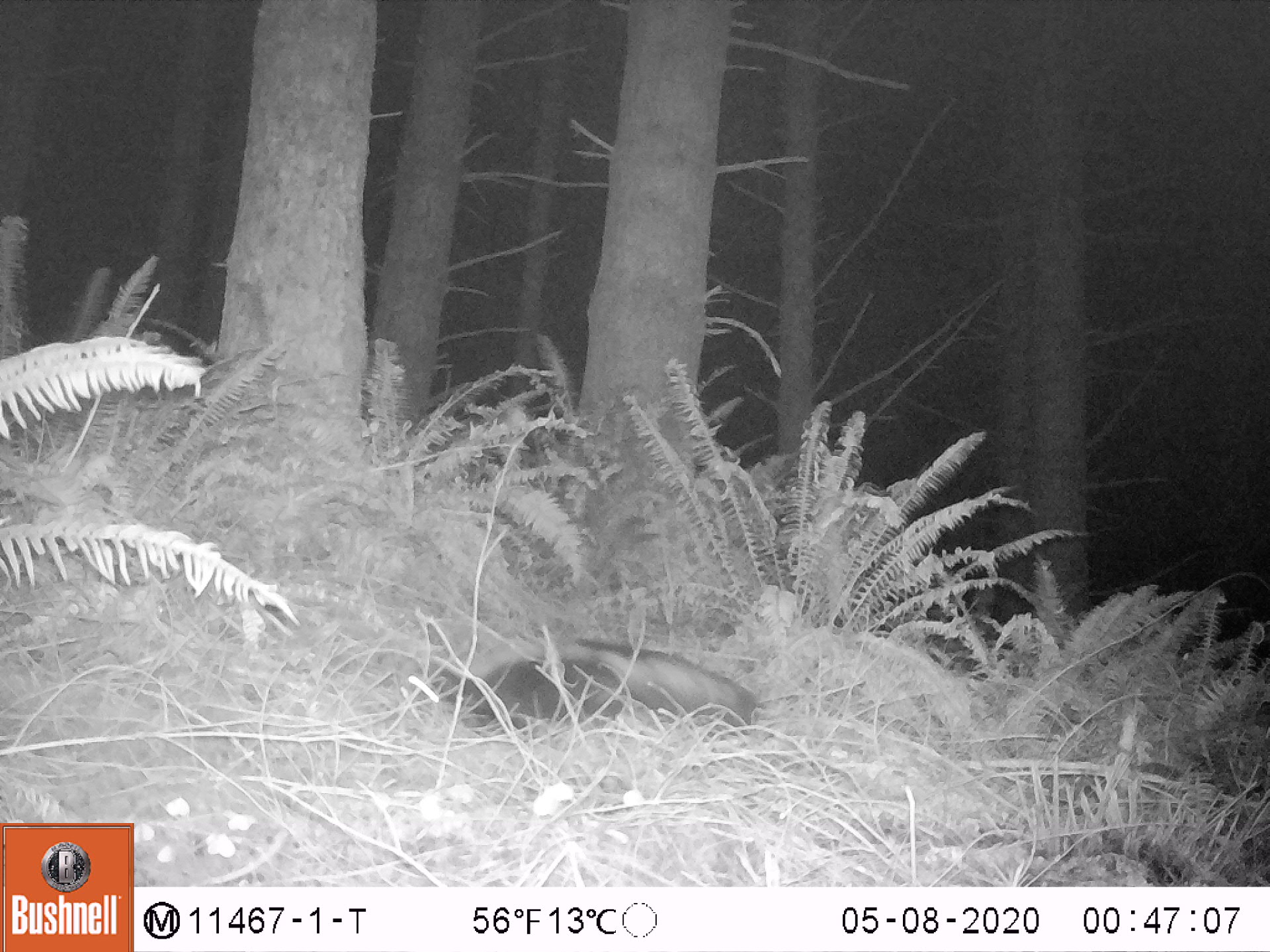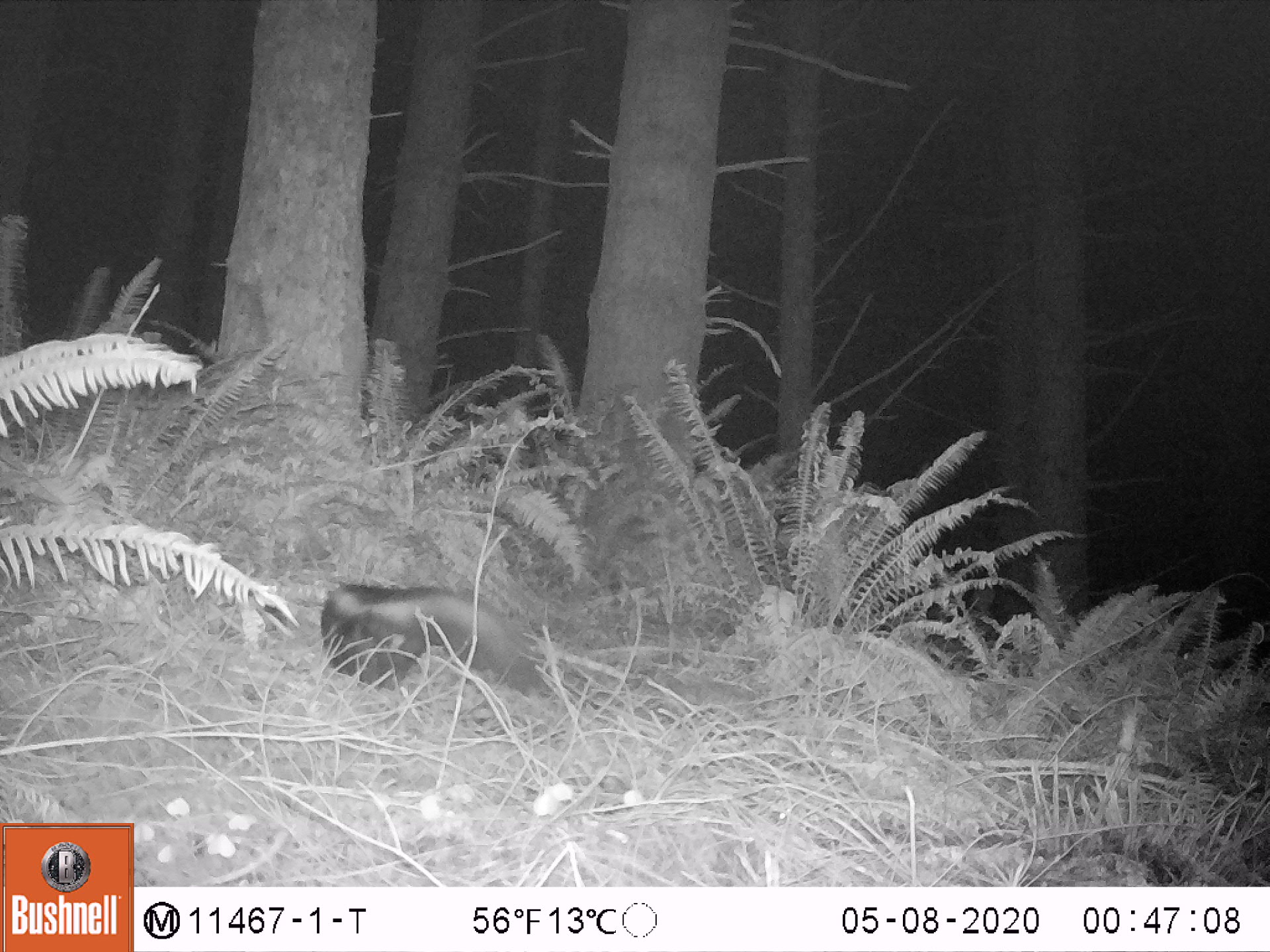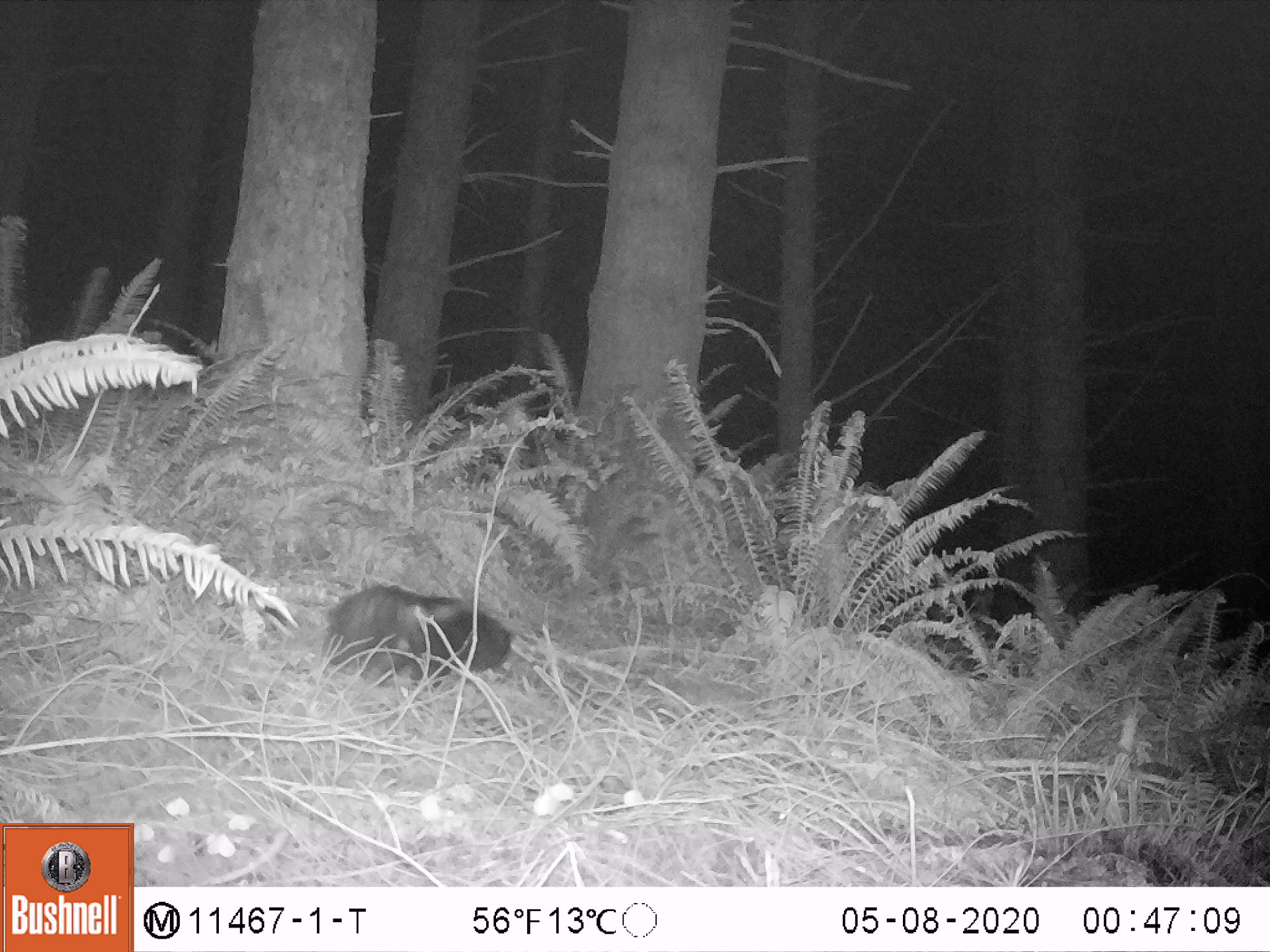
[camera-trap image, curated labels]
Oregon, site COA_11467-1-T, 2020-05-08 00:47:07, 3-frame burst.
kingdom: Animalia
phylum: Chordata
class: Mammalia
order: Carnivora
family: Mephitidae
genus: Mephitis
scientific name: Mephitis mephitis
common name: striped skunk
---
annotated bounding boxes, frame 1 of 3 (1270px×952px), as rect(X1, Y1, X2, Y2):
striped skunk: rect(432, 624, 769, 749)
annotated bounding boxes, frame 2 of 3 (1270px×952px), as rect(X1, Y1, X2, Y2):
striped skunk: rect(319, 573, 547, 709)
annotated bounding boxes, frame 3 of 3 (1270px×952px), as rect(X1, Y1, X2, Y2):
striped skunk: rect(320, 577, 527, 690)